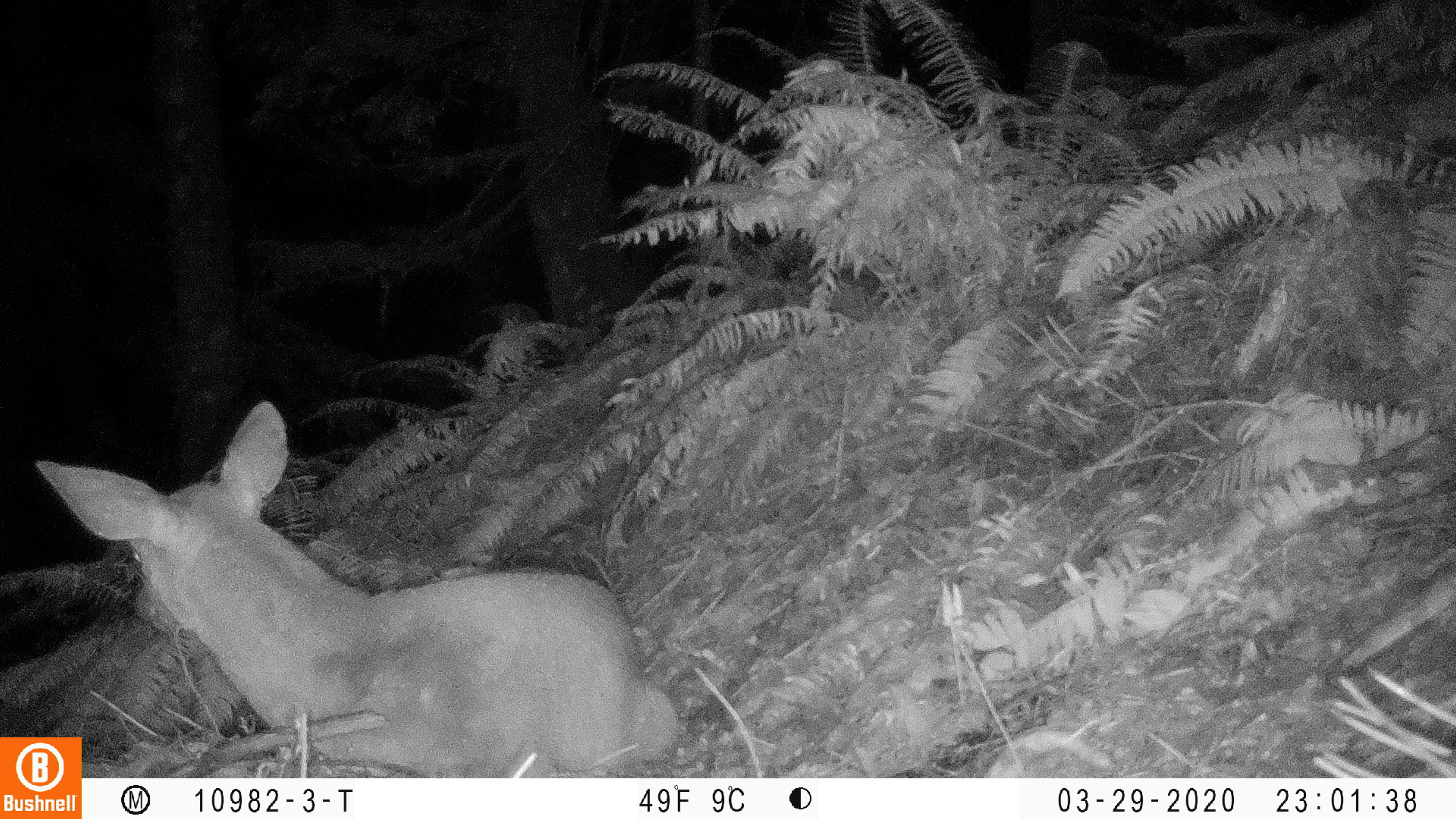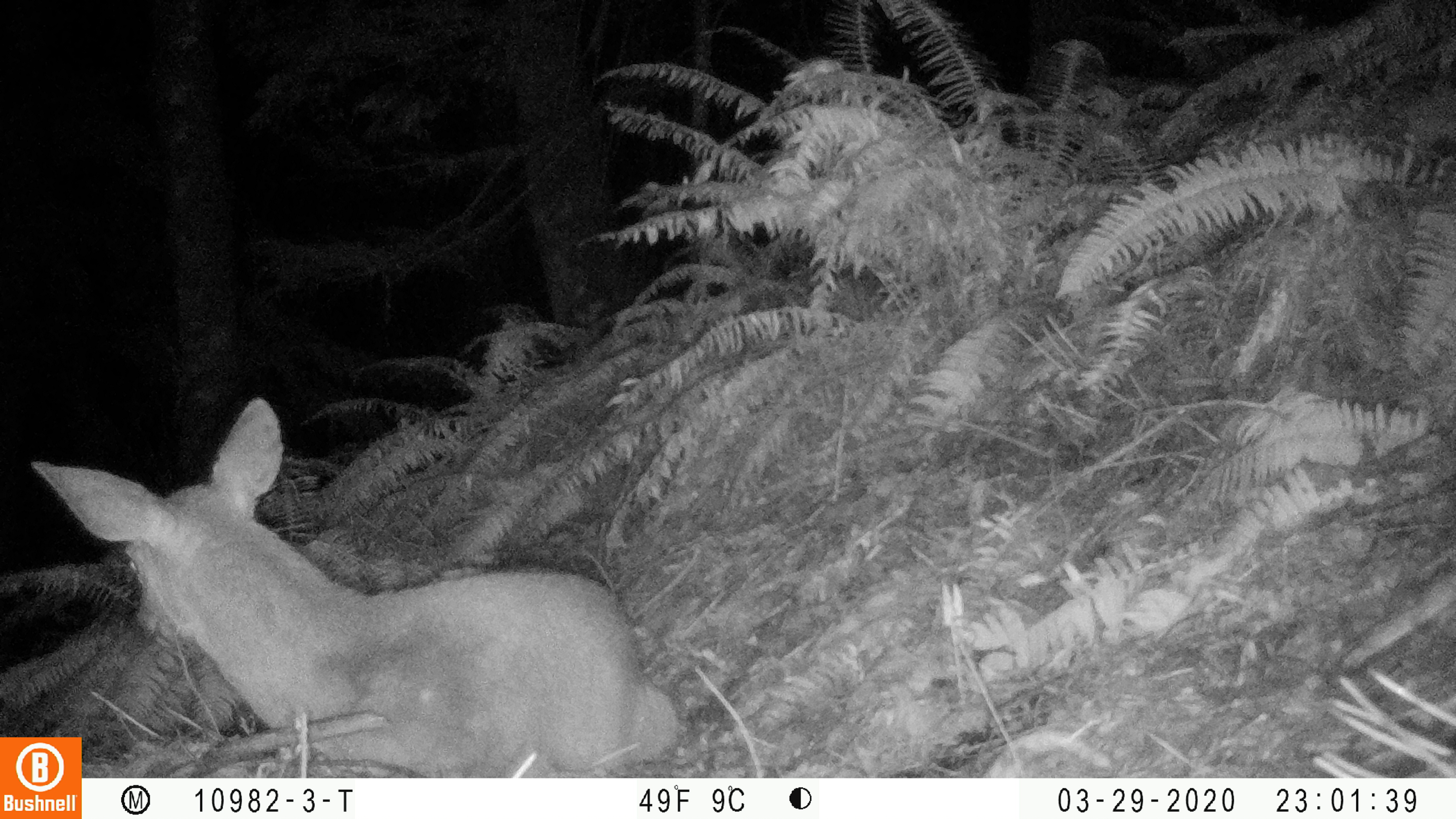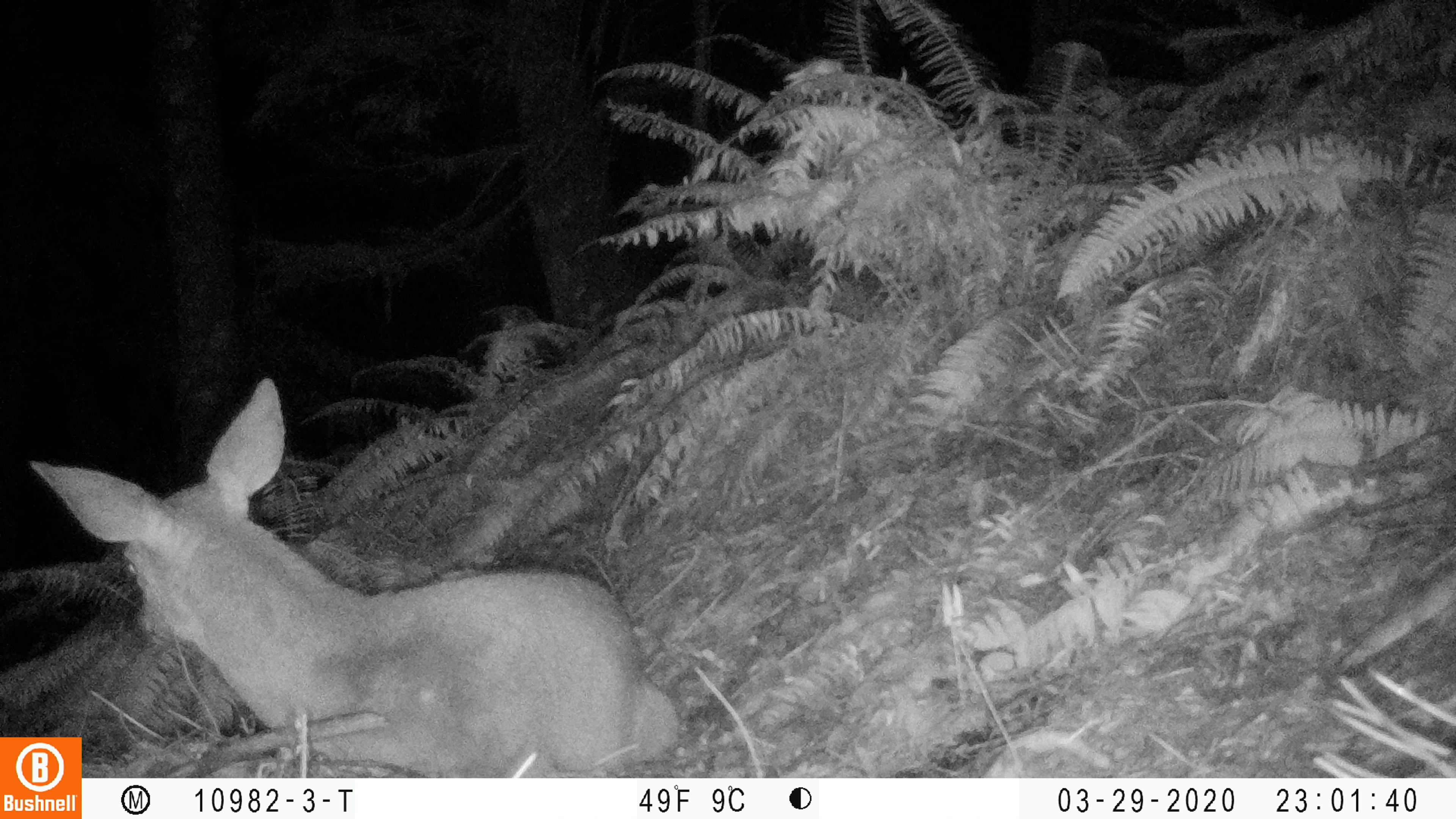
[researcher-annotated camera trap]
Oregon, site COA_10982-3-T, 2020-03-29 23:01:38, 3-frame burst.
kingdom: Animalia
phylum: Chordata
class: Mammalia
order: Artiodactyla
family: Cervidae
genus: Odocoileus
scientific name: Odocoileus hemionus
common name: black-tailed deer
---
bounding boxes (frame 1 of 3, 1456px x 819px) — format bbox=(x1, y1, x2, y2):
black-tailed deer: bbox=(86, 395, 681, 765)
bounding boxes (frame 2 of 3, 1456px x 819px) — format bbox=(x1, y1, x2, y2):
black-tailed deer: bbox=(17, 376, 683, 729)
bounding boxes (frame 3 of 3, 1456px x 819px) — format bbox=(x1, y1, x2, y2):
black-tailed deer: bbox=(23, 378, 683, 727)